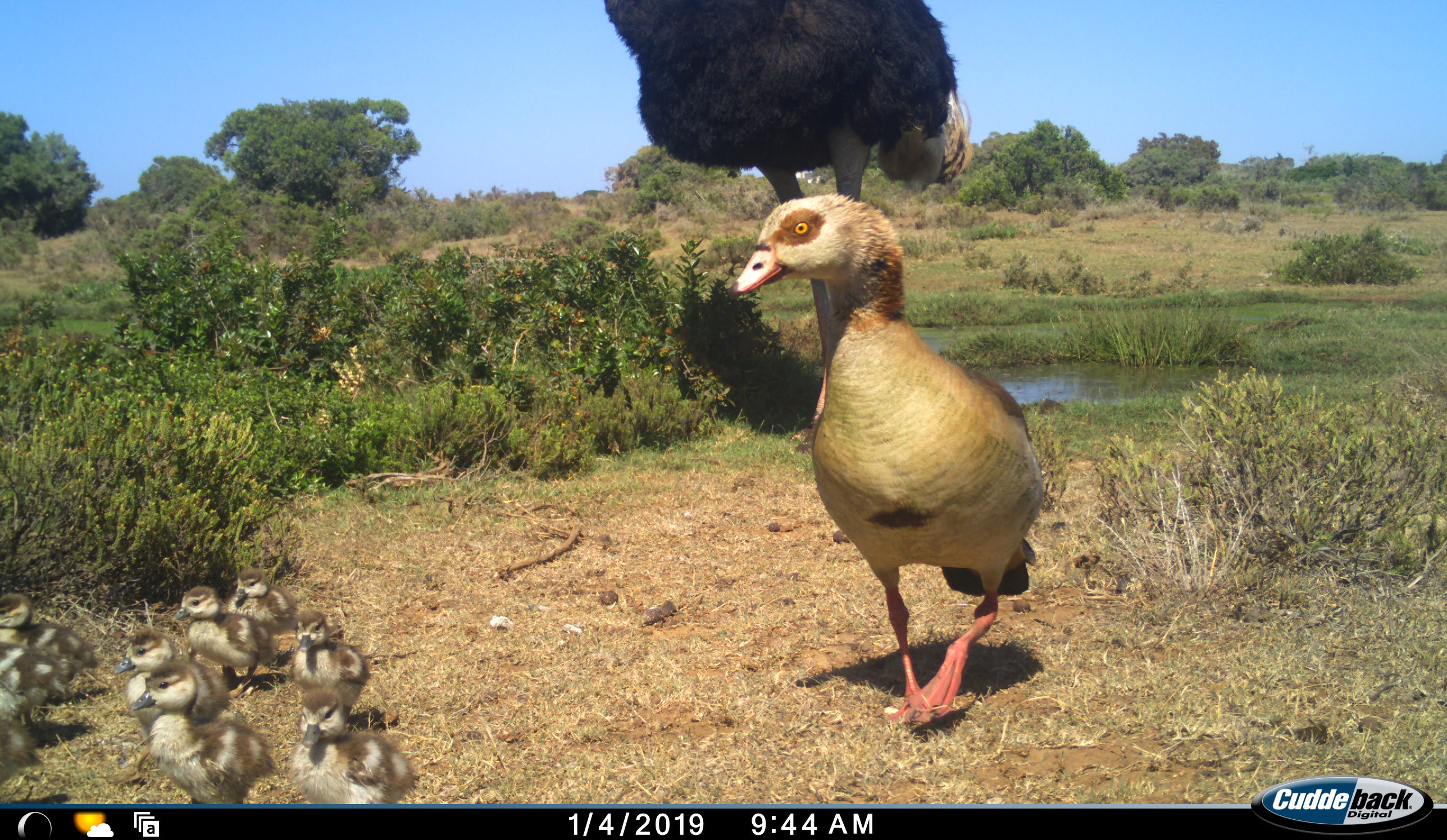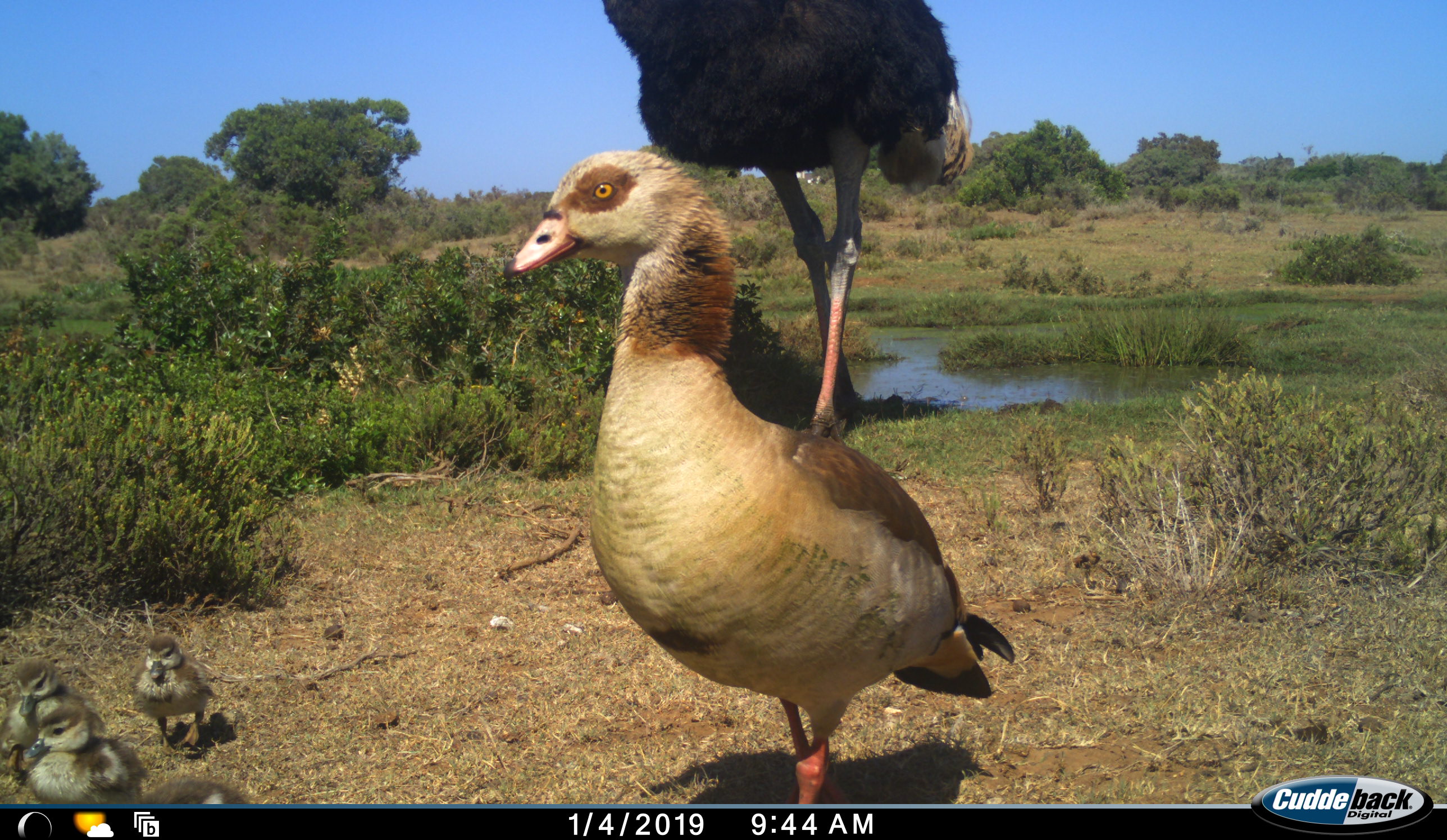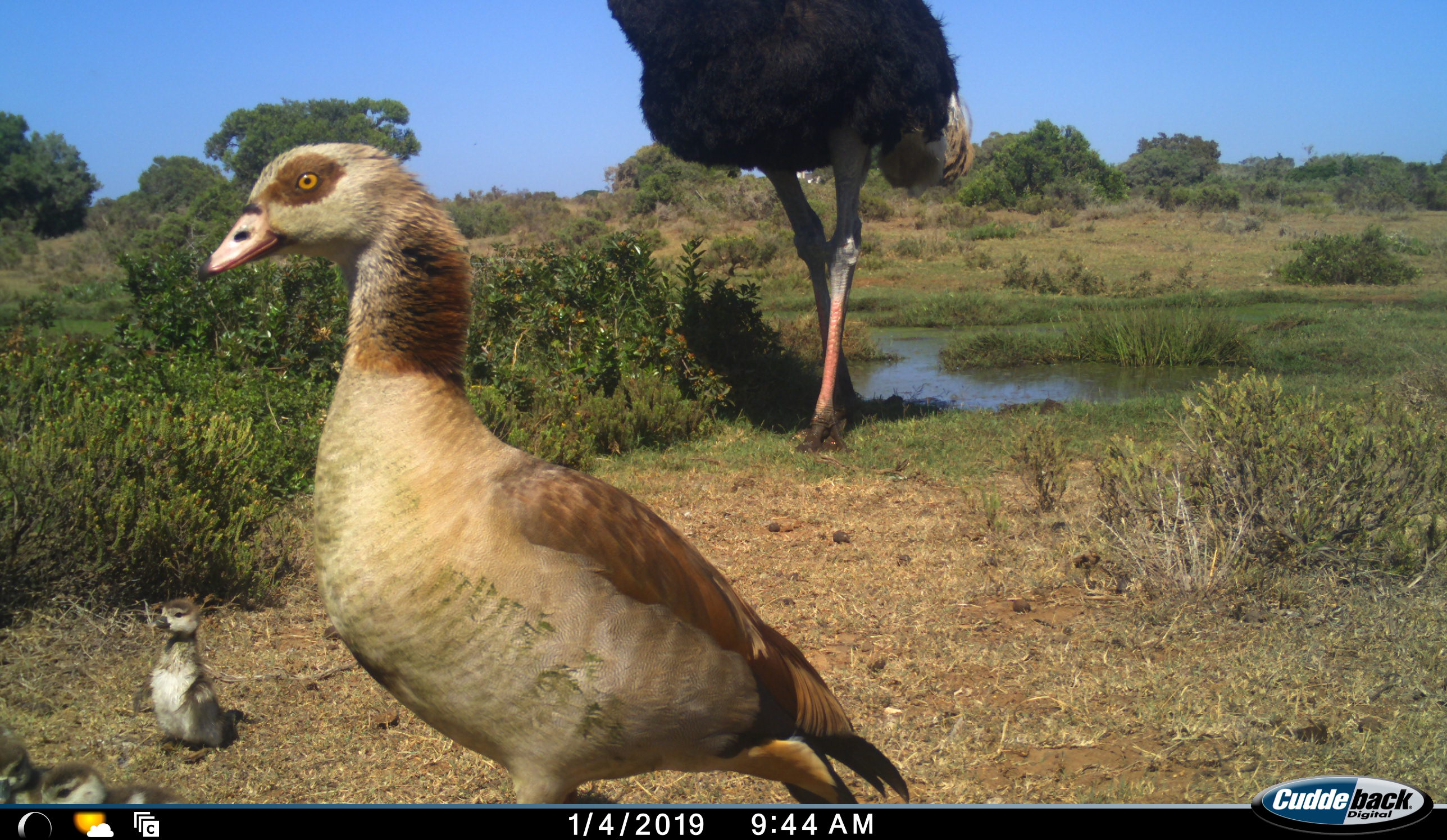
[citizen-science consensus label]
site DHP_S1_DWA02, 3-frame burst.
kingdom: Animalia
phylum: Chordata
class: Aves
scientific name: Aves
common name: bird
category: birdother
Birdother (bird) (Aves), count 10. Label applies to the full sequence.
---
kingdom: Animalia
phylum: Chordata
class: Aves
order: Struthioniformes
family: Struthionidae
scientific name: Struthionidae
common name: ostrich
Ostrich (Struthionidae), count 1. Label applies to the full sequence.